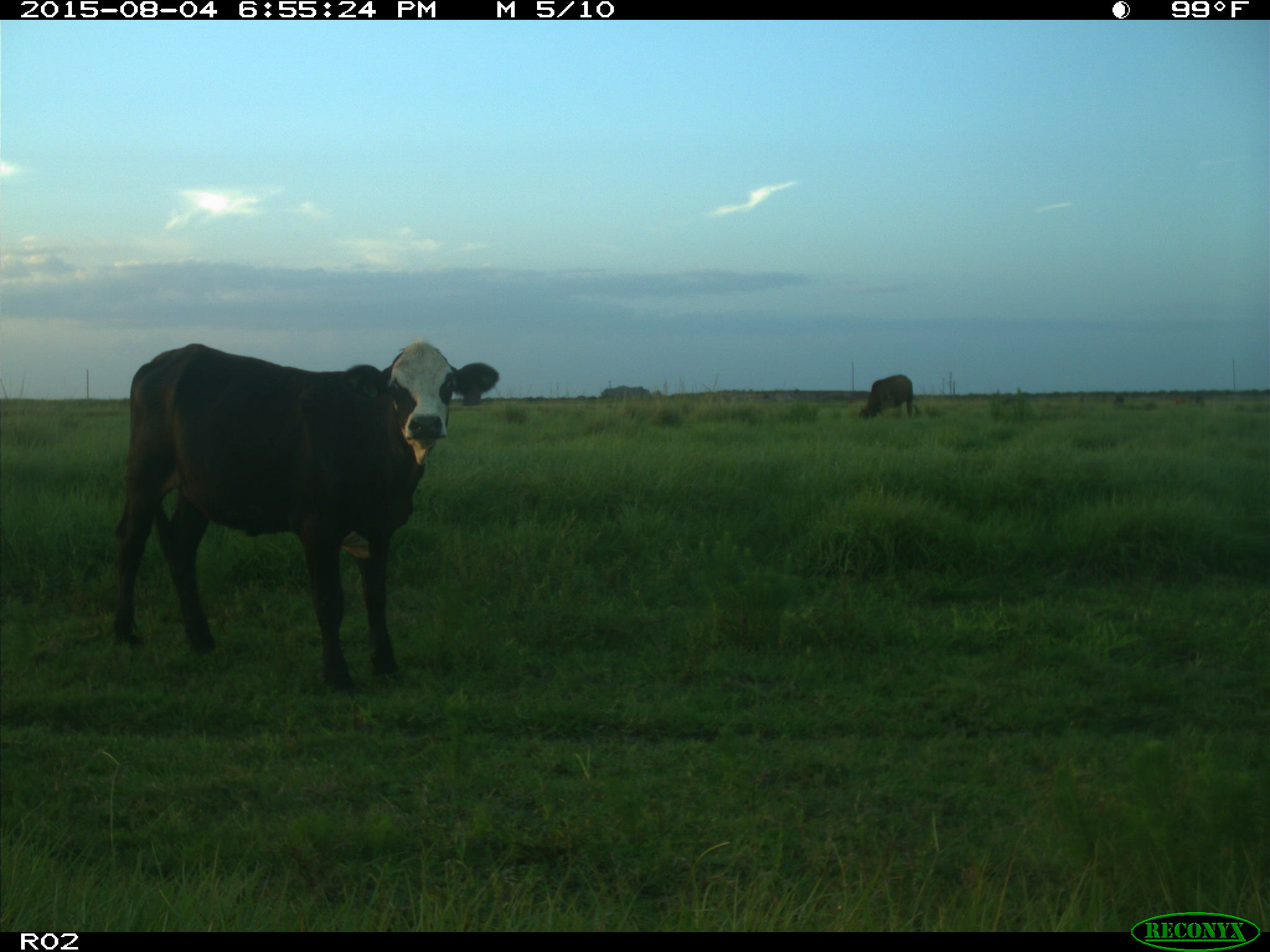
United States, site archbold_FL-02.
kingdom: Animalia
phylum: Chordata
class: Mammalia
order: Artiodactyla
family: Bovidae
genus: Bos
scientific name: Bos taurus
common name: domestic cow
Bos taurus (domestic cow).